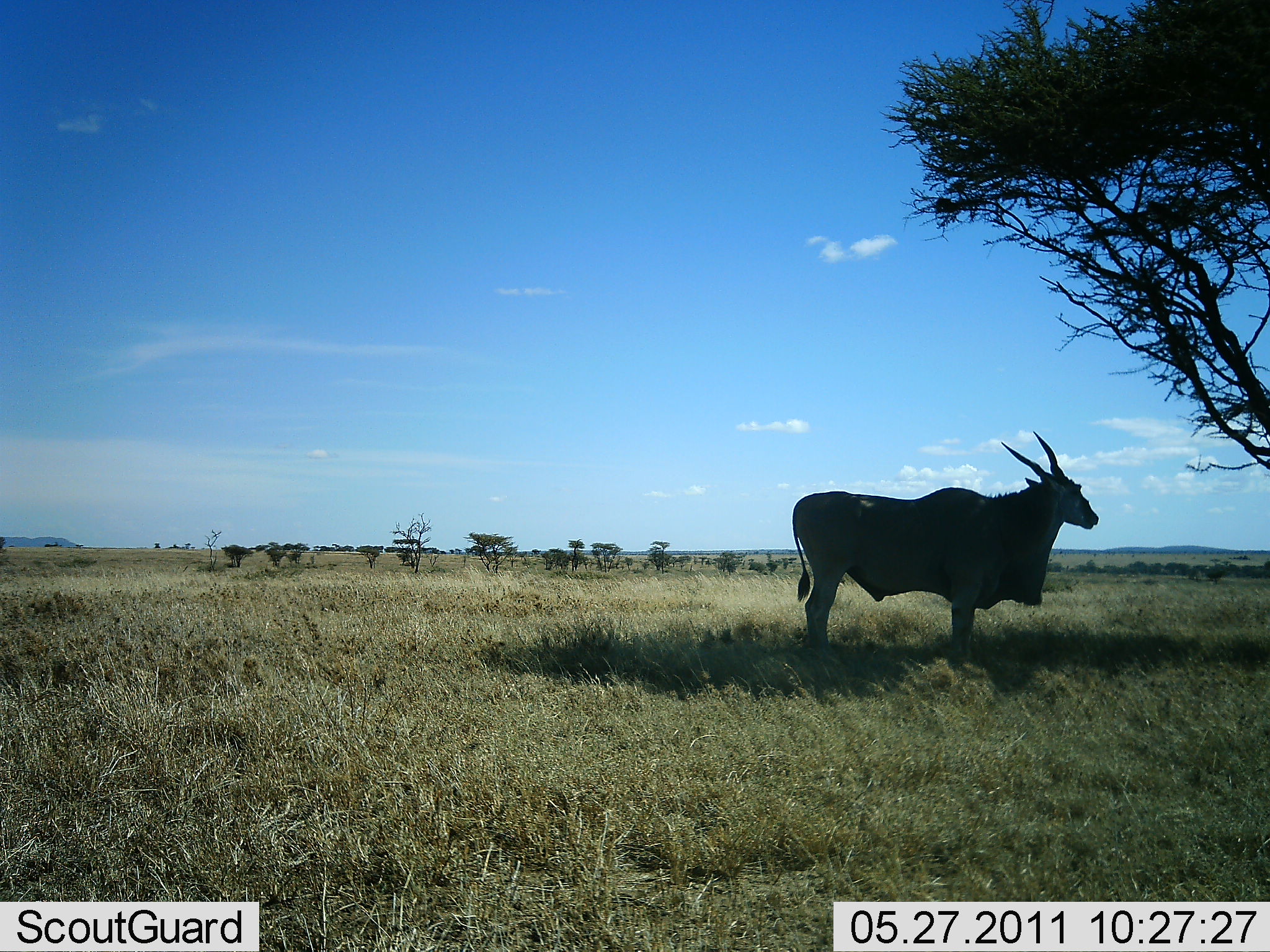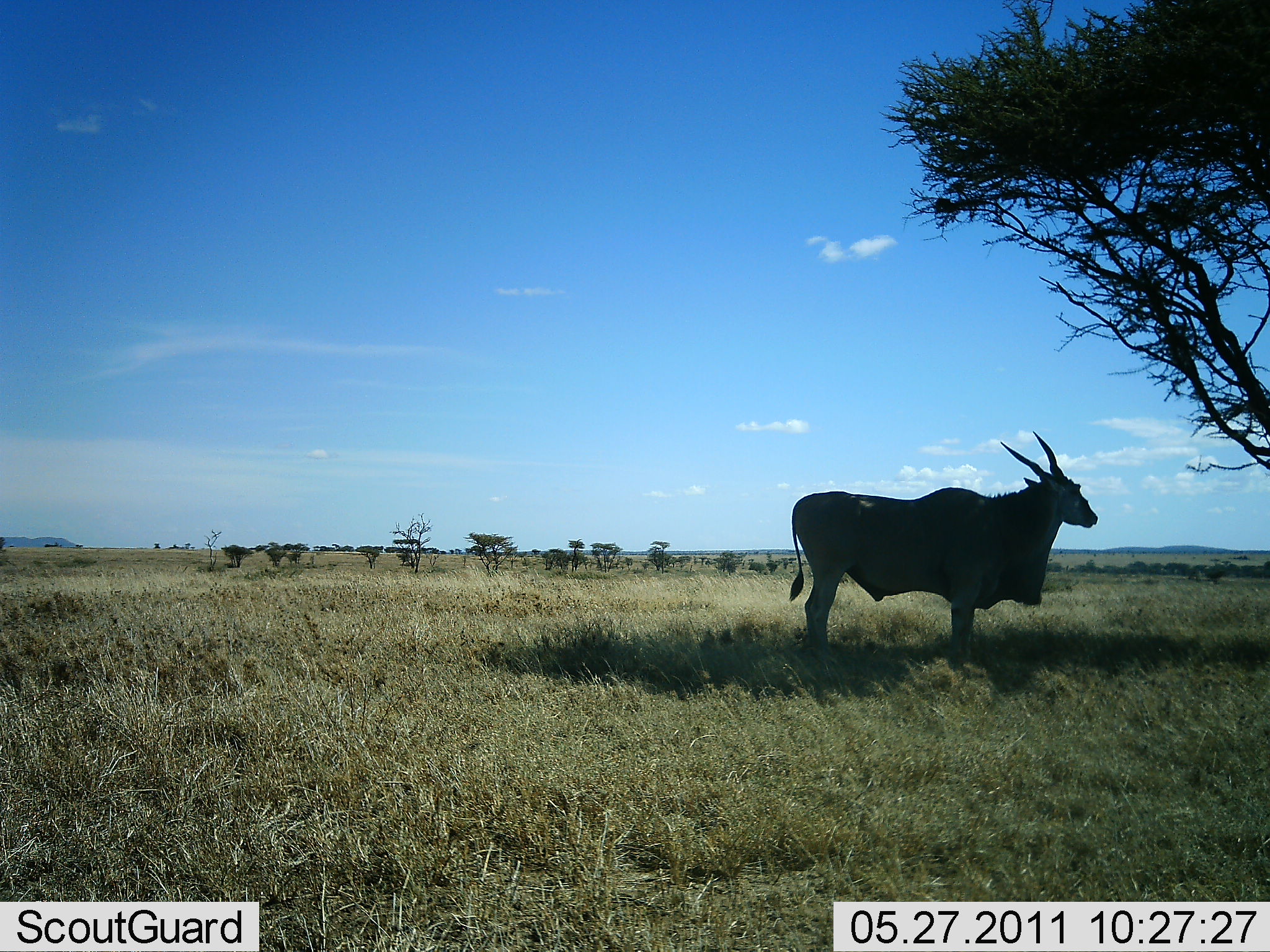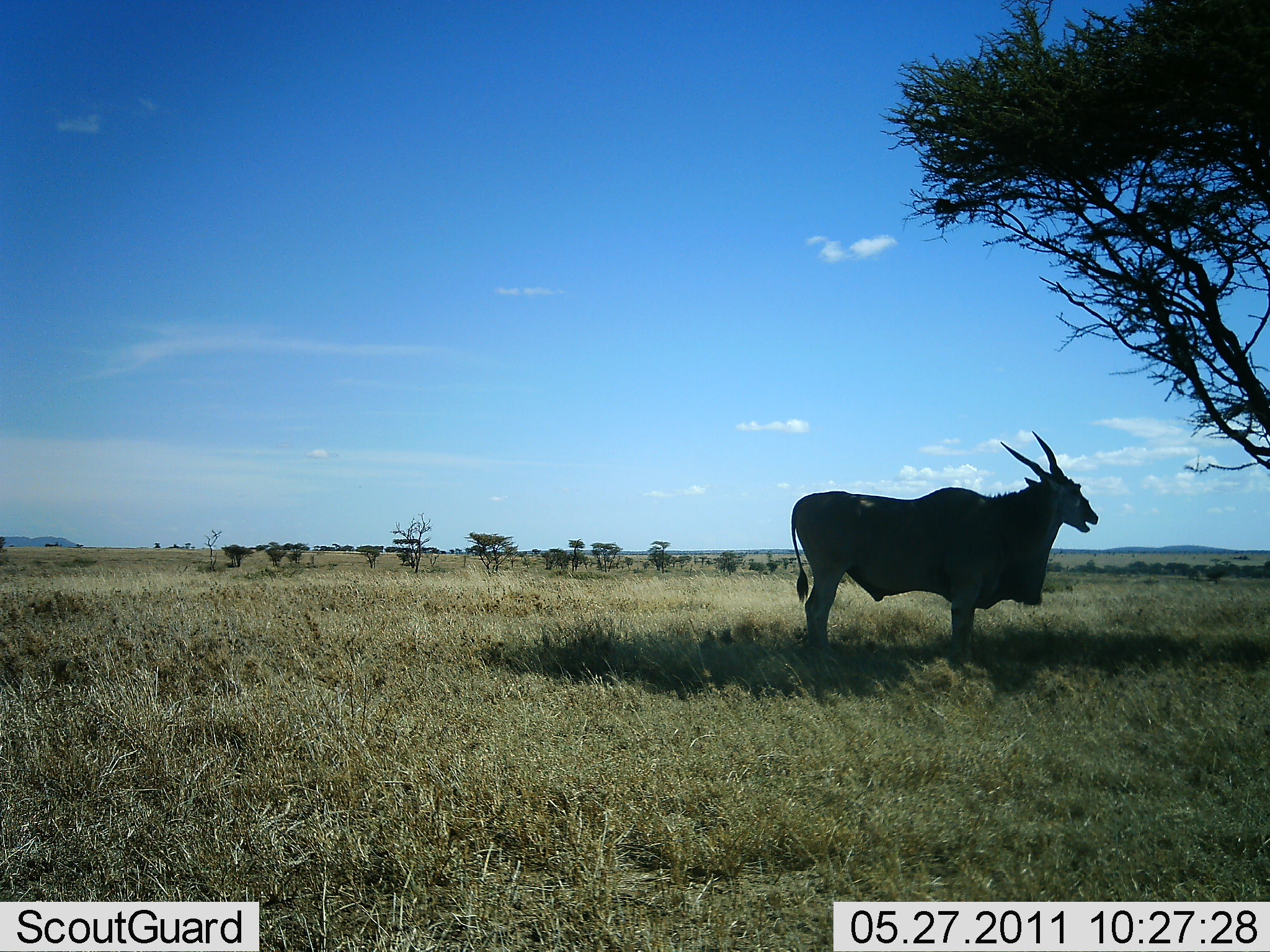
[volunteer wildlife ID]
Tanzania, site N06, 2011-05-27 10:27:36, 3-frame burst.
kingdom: Animalia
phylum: Chordata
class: Mammalia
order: Artiodactyla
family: Bovidae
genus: Tragelaphus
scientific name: Tragelaphus oryx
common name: eland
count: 1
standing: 92%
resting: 8%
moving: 0%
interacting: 0%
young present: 0%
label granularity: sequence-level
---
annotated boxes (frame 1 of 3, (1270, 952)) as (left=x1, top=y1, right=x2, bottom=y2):
animal: (left=791, top=429, right=1102, bottom=676)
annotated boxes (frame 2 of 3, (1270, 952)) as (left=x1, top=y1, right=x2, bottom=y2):
animal: (left=788, top=429, right=1099, bottom=676)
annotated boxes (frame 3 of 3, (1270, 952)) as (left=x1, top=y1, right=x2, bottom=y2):
animal: (left=790, top=430, right=1101, bottom=672)